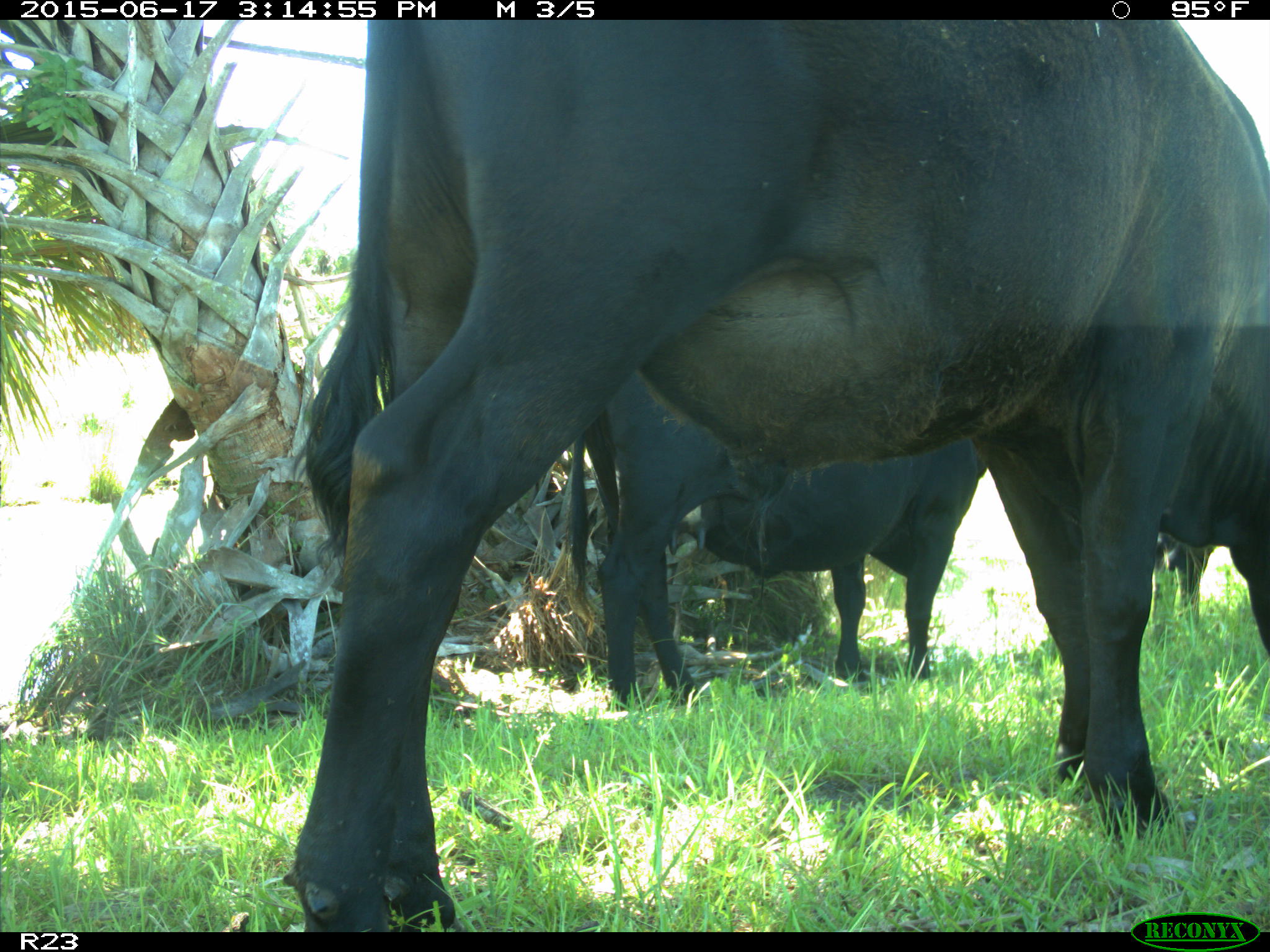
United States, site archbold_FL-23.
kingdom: Animalia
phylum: Chordata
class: Mammalia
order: Artiodactyla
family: Bovidae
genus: Bos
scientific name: Bos taurus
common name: domestic cow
Bos taurus (domestic cow).